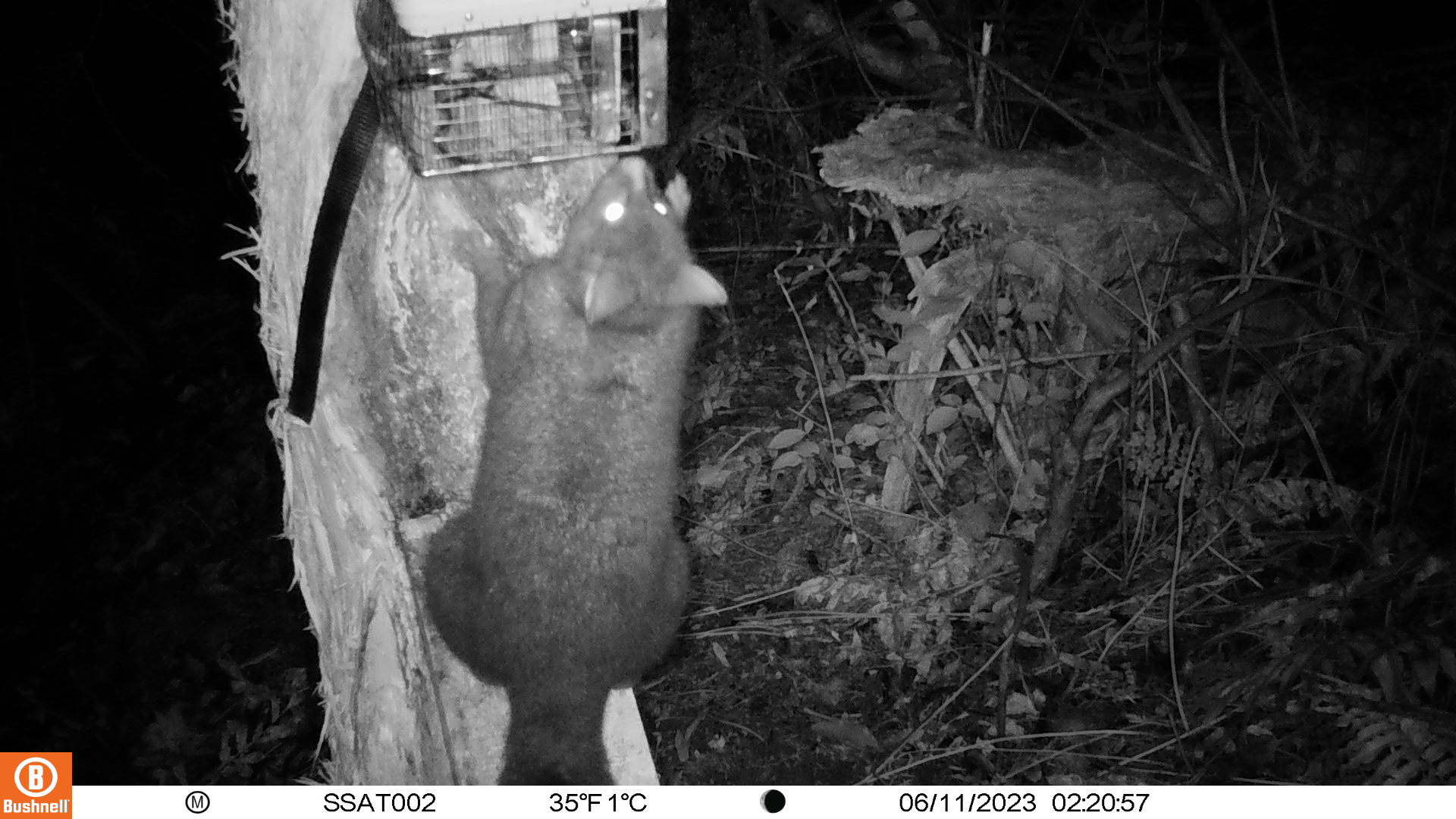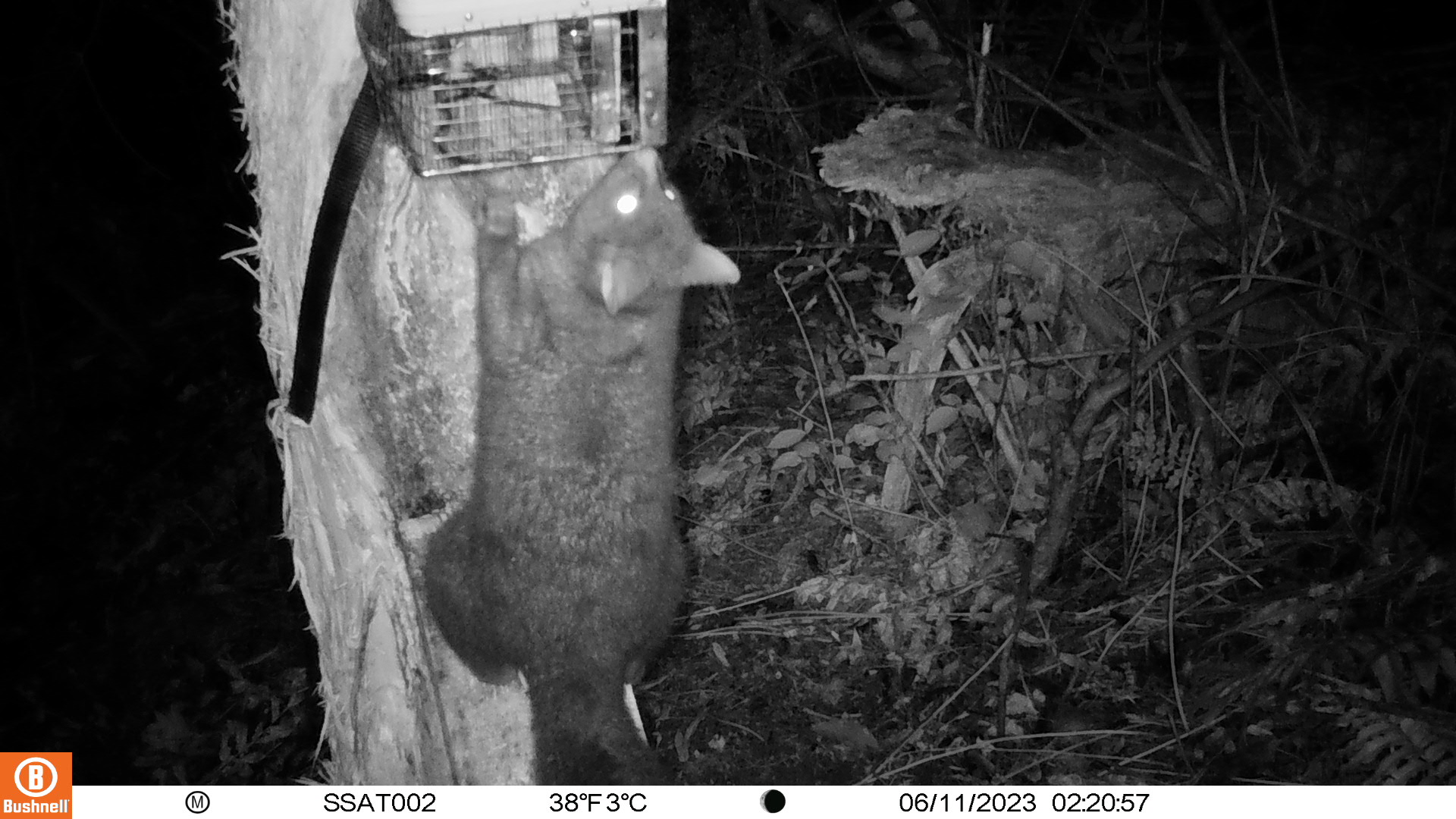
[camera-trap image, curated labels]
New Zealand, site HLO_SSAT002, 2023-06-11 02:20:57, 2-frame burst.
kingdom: Animalia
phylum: Chordata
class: Mammalia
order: Diprotodontia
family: Phalangeridae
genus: Trichosurus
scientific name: Trichosurus vulpecula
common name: common brushtail possum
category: possum